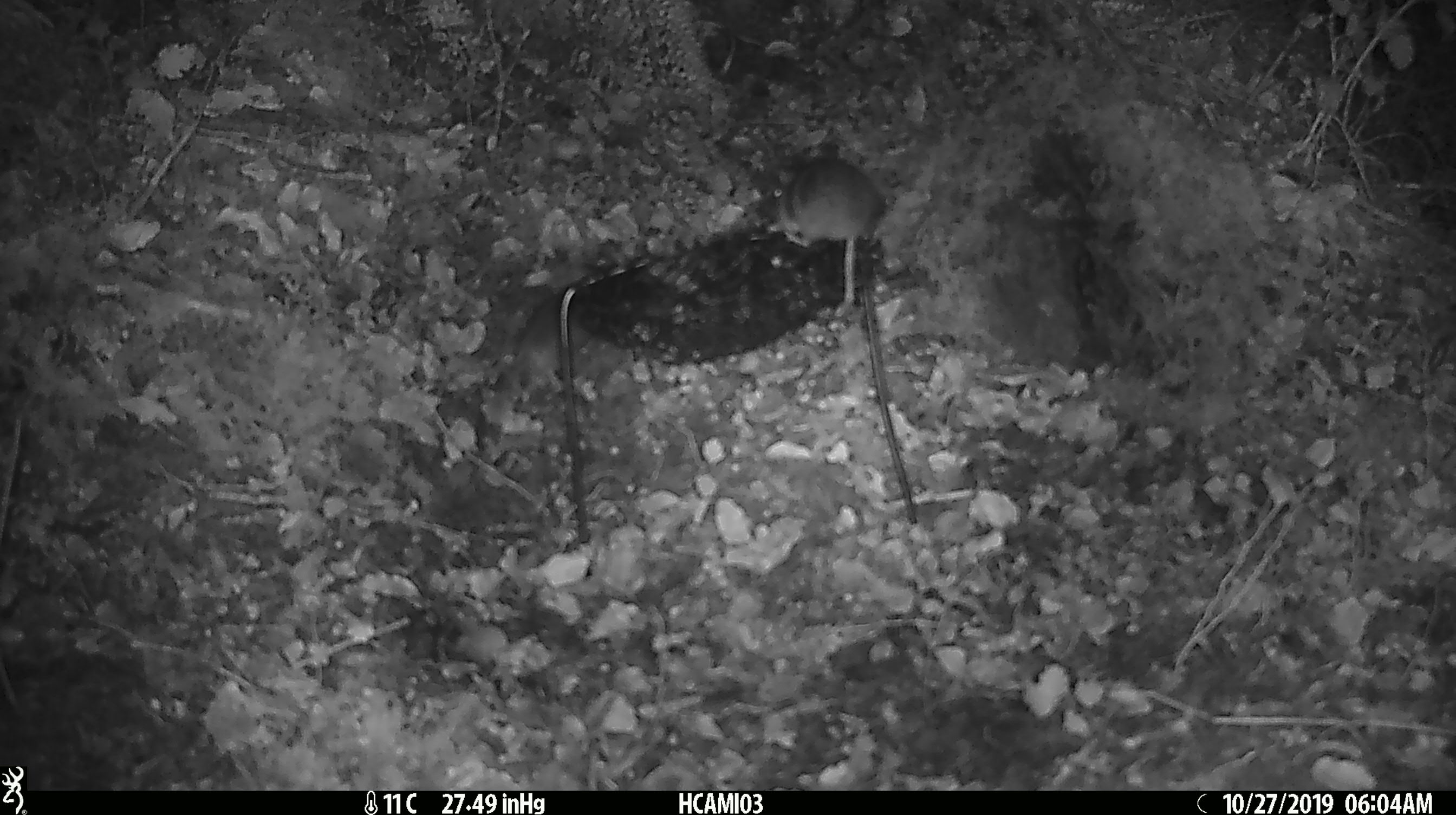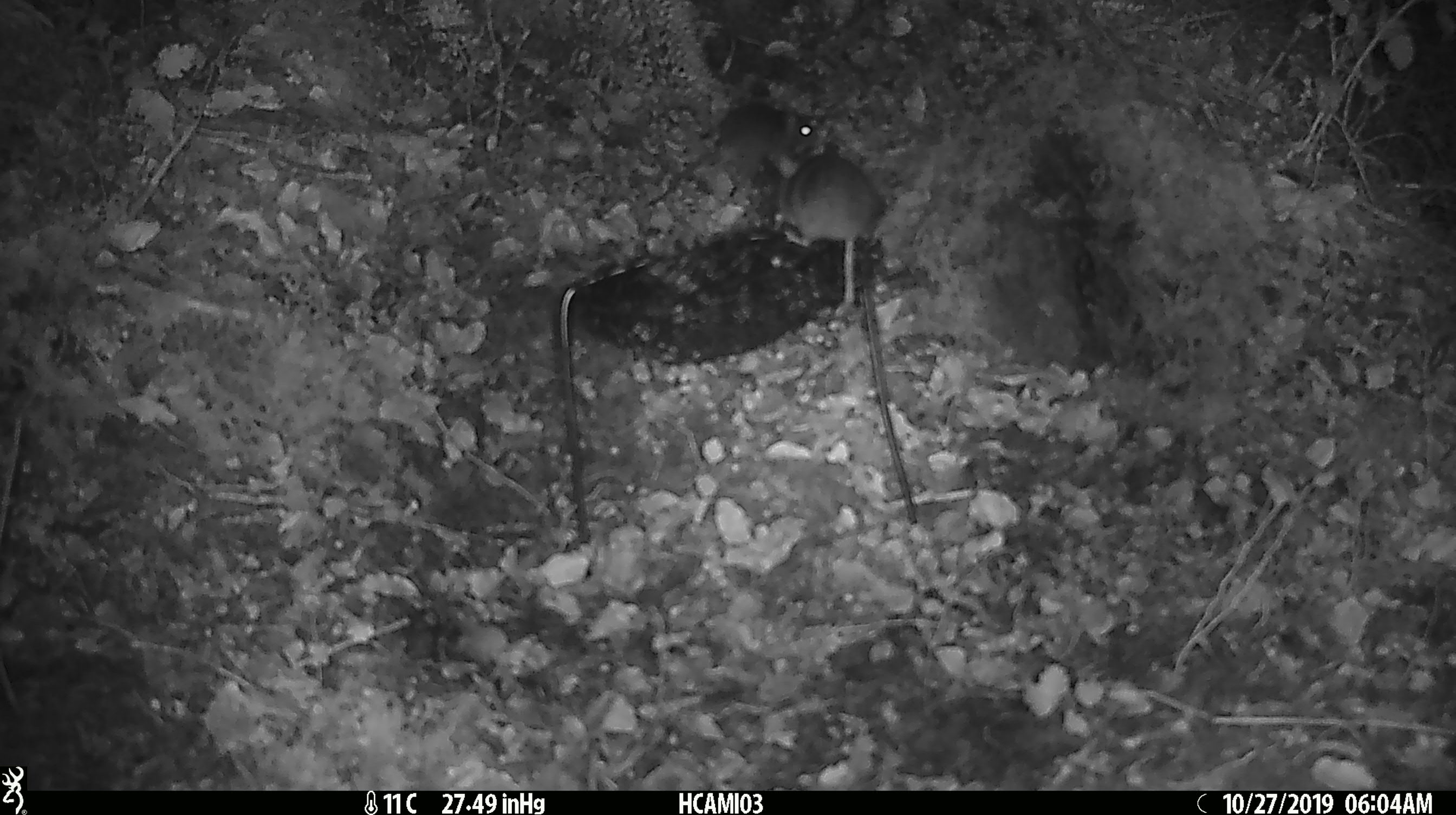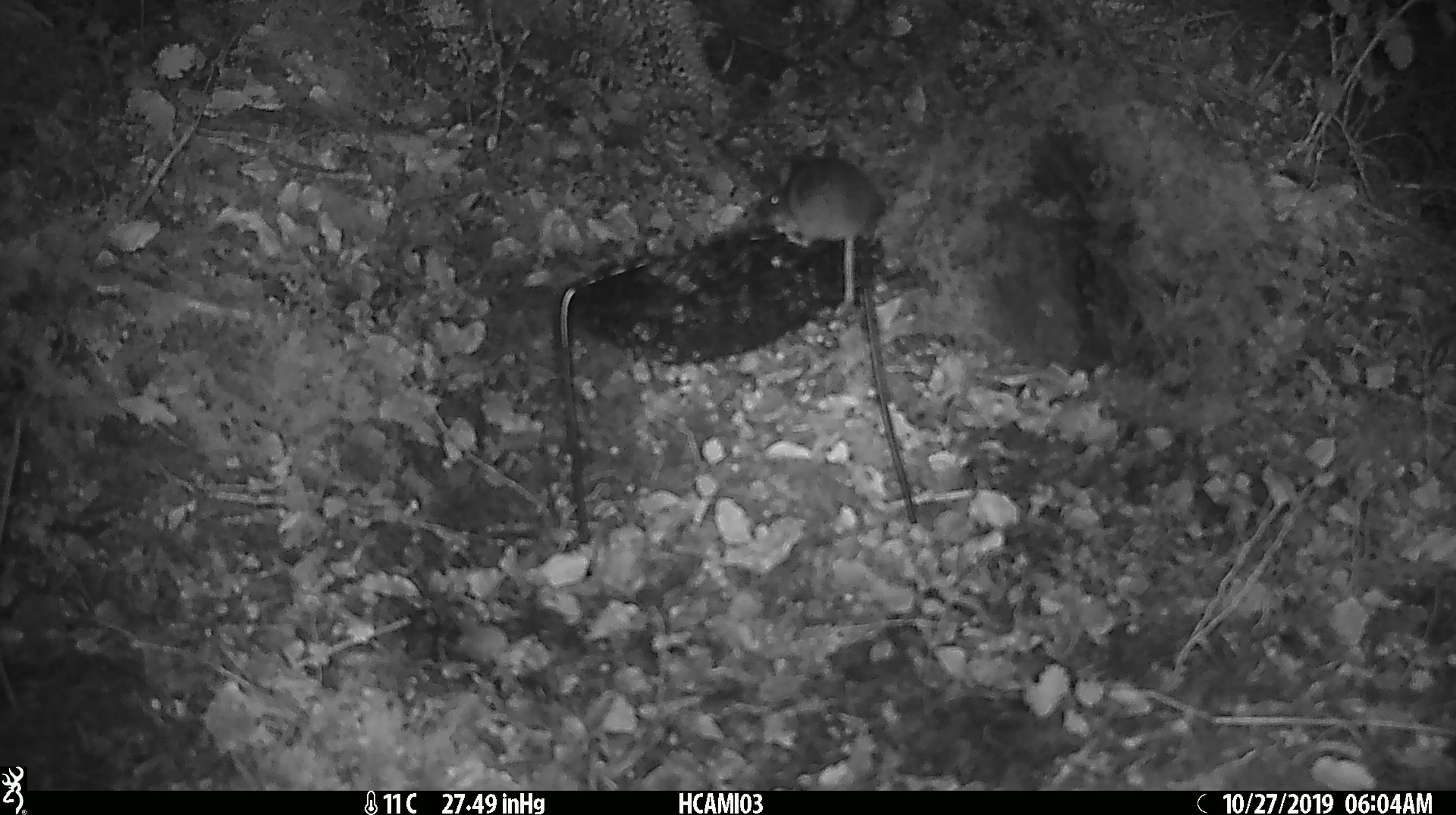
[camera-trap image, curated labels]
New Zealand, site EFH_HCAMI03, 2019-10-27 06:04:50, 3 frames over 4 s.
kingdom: Animalia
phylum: Chordata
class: Mammalia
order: Rodentia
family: Muridae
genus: Mus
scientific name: Mus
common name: mouse